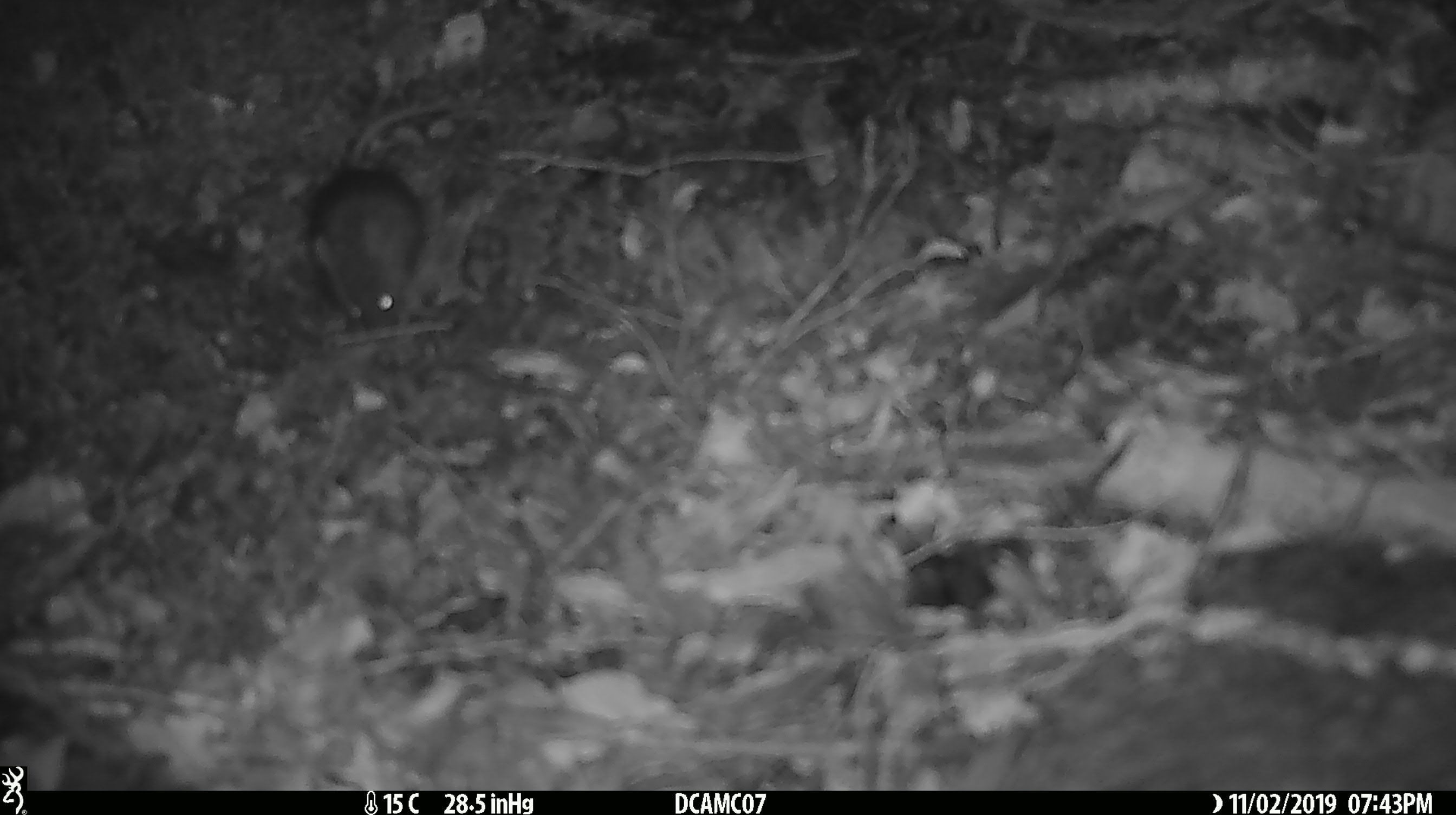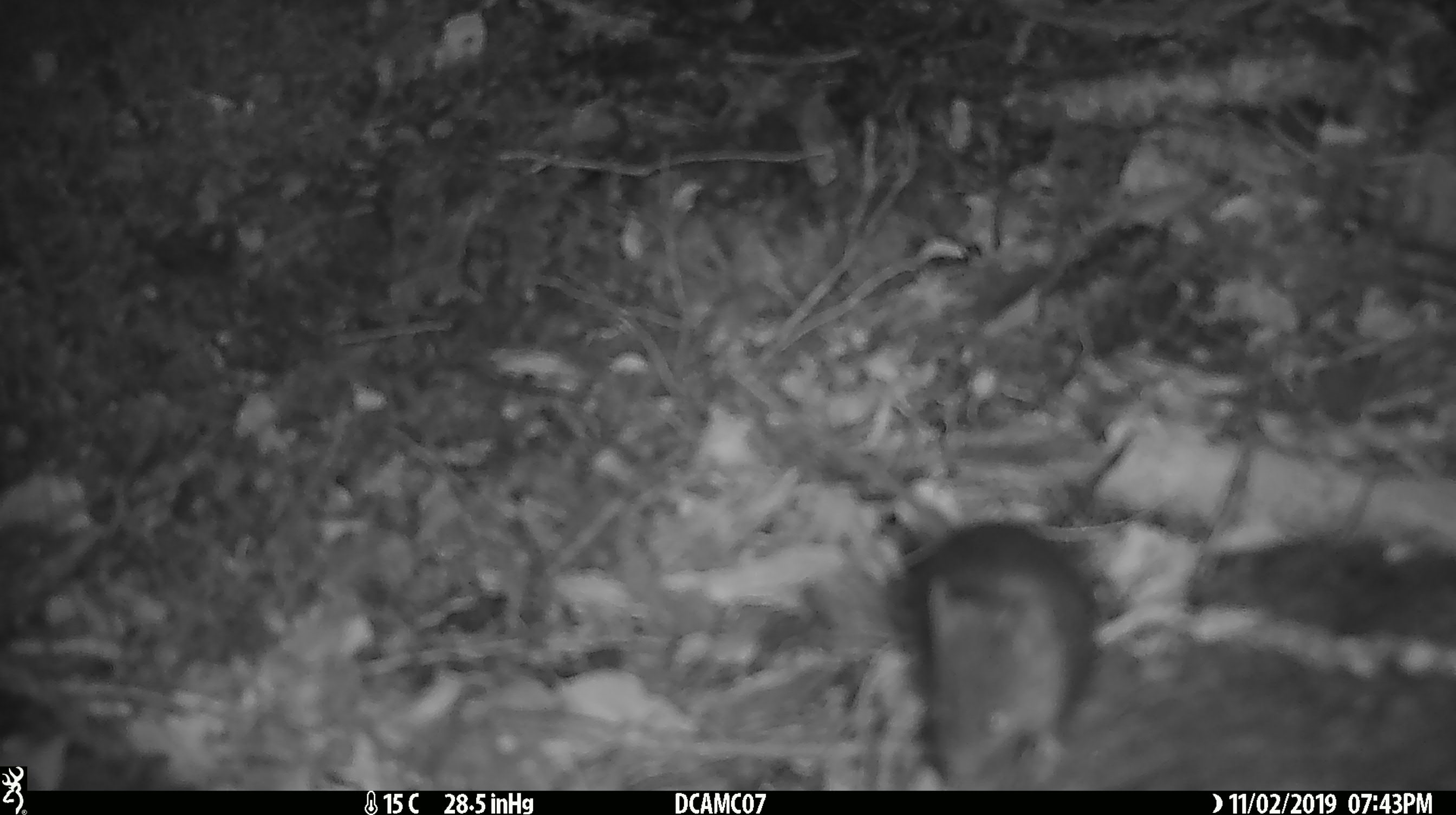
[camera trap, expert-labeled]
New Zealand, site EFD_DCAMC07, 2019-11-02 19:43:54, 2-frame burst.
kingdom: Animalia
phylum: Chordata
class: Mammalia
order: Rodentia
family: Muridae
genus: Mus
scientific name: Mus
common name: mouse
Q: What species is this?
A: Mouse (Mus).